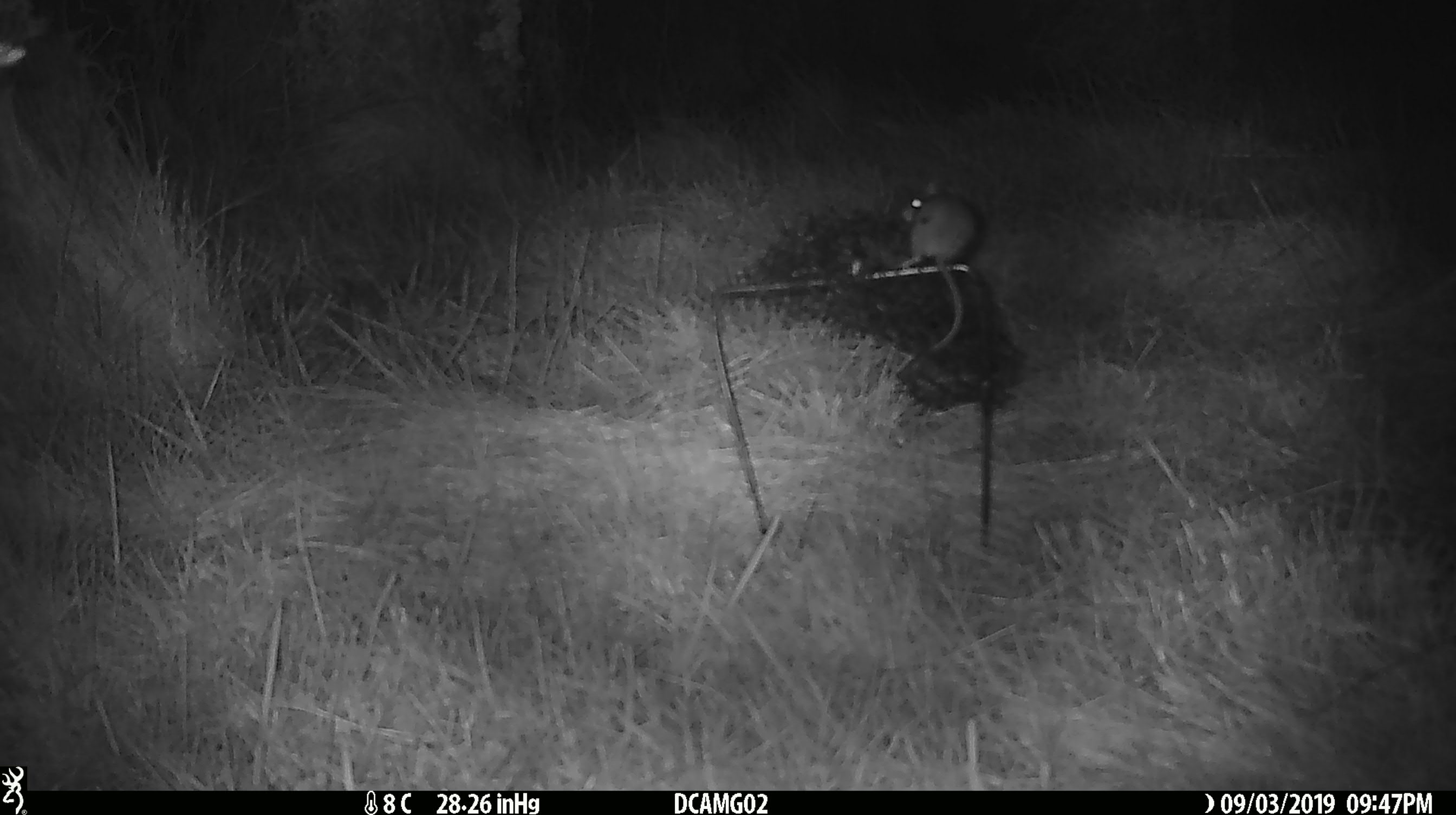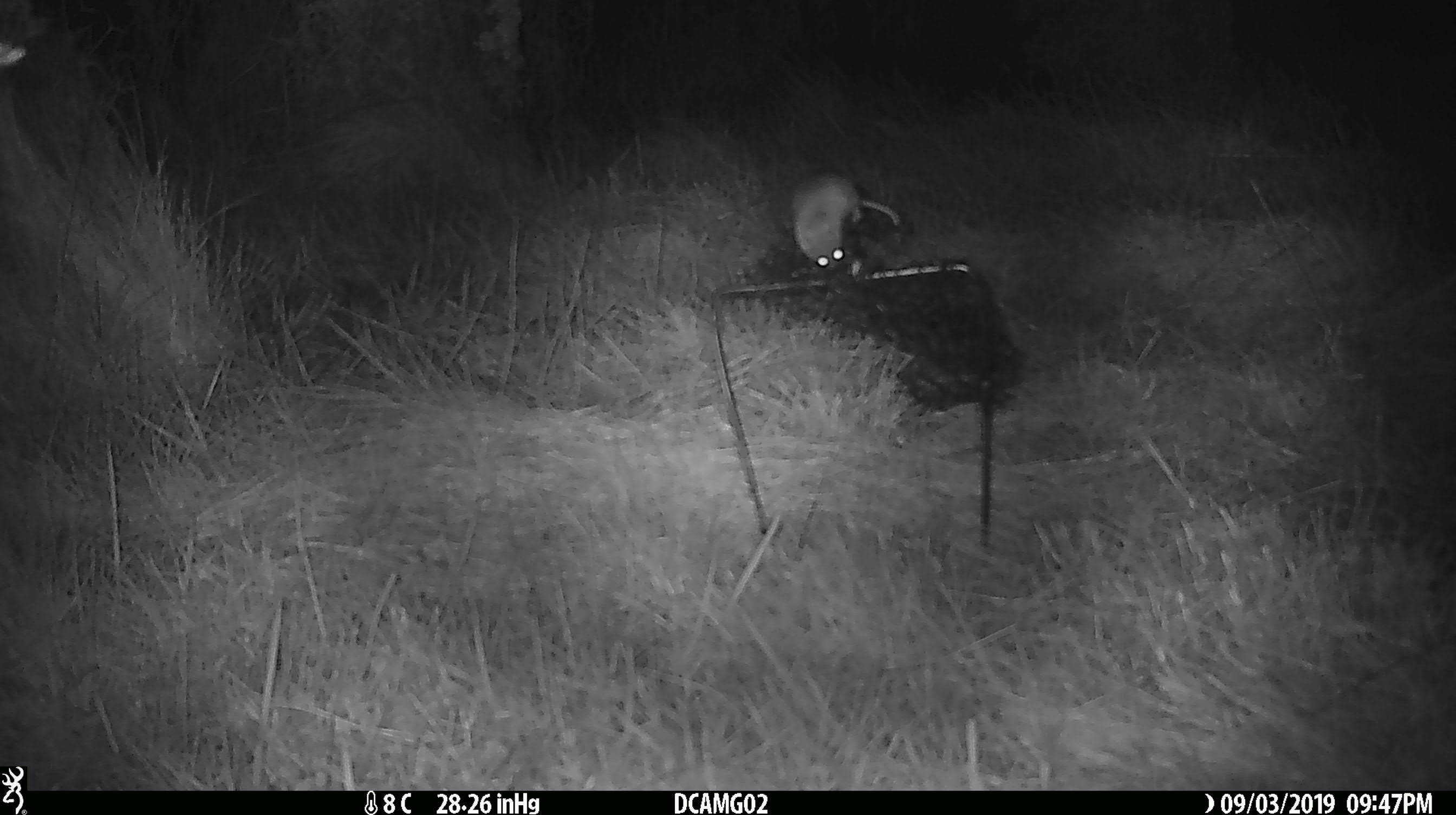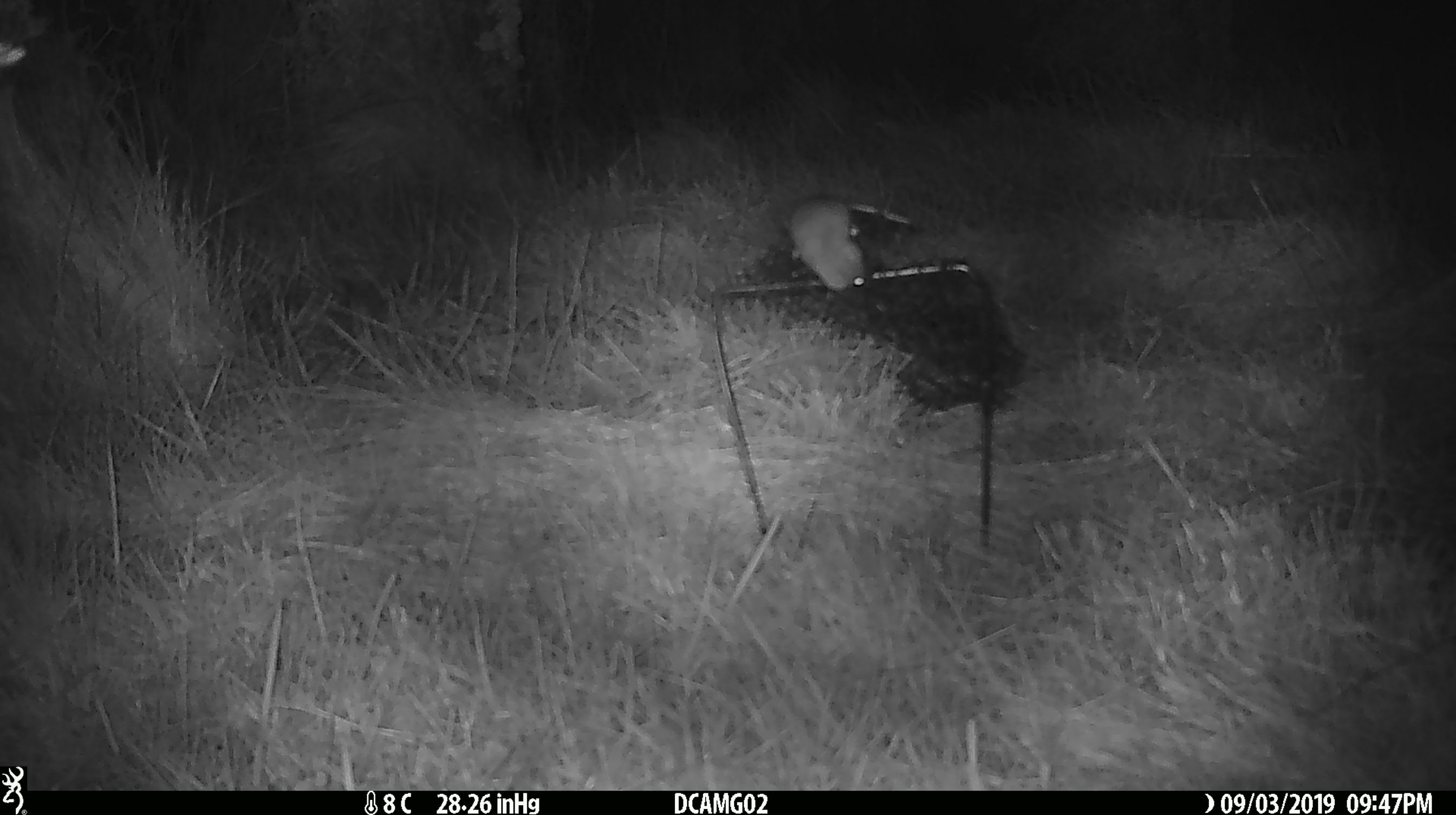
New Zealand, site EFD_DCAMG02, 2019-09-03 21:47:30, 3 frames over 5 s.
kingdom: Animalia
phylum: Chordata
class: Mammalia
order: Rodentia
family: Muridae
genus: Mus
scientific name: Mus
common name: mouse